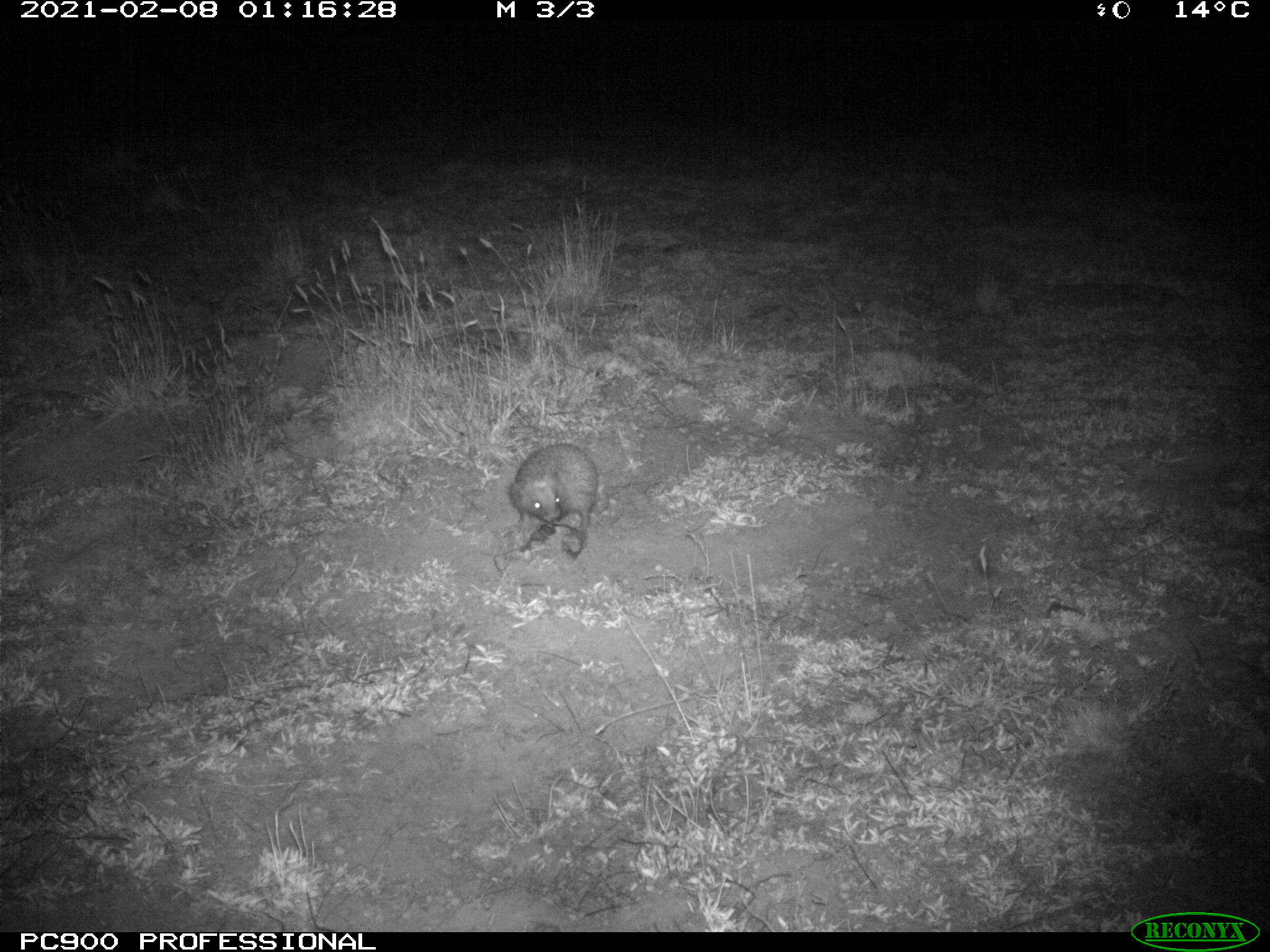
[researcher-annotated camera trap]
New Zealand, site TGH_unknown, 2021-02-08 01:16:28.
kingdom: Animalia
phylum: Chordata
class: Mammalia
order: Eulipotyphla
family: Erinaceidae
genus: Erinaceus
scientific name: Erinaceus europaeus europaeus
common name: european hedgehog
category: hedgehog